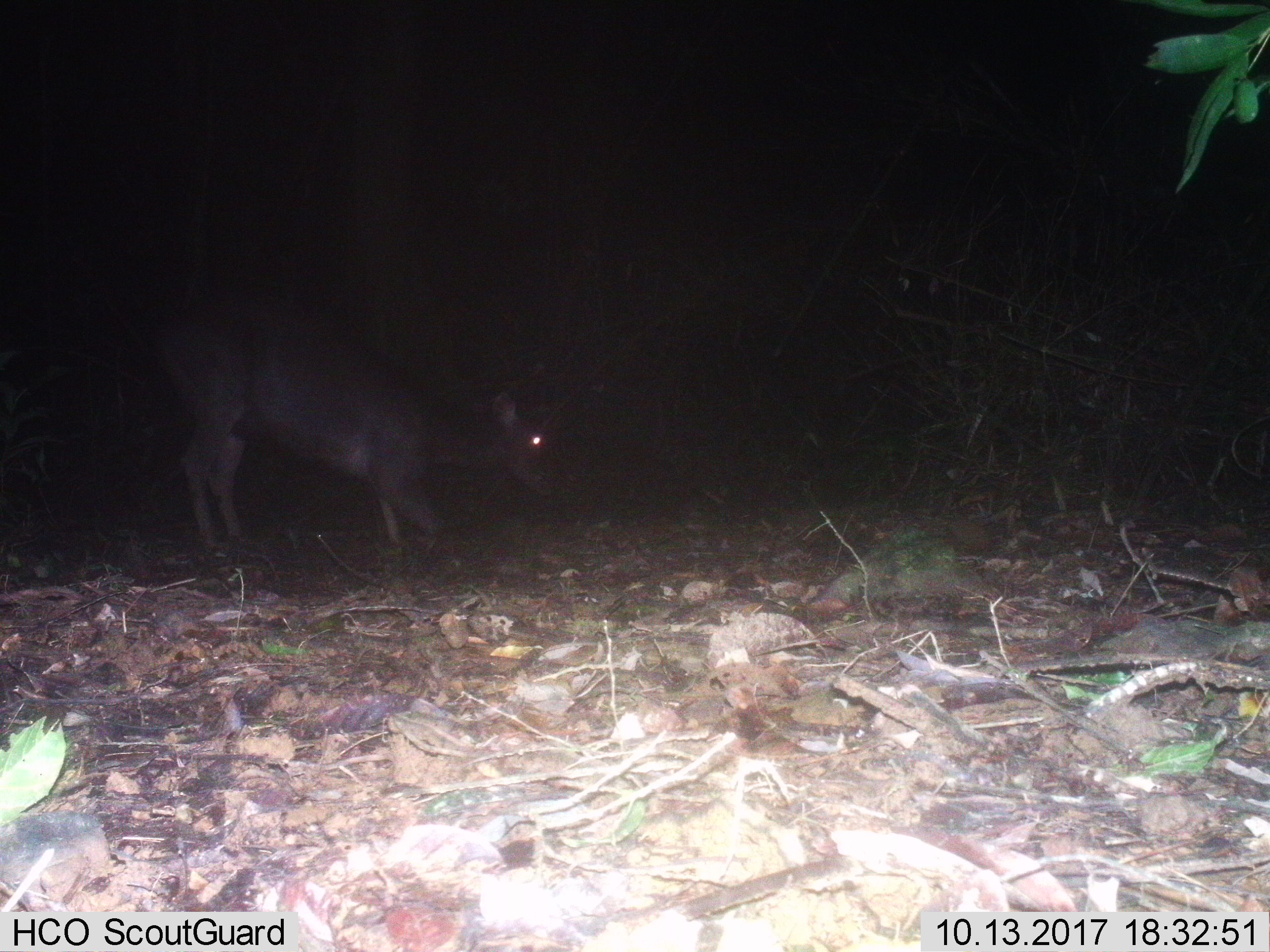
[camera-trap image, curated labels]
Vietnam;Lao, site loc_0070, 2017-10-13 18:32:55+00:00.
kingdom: Animalia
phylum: Chordata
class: Mammalia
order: Artiodactyla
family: Cervidae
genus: Rusa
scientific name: Rusa unicolor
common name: sambar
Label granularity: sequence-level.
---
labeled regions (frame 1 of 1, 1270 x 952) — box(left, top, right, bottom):
sambar: box(154, 290, 549, 548)